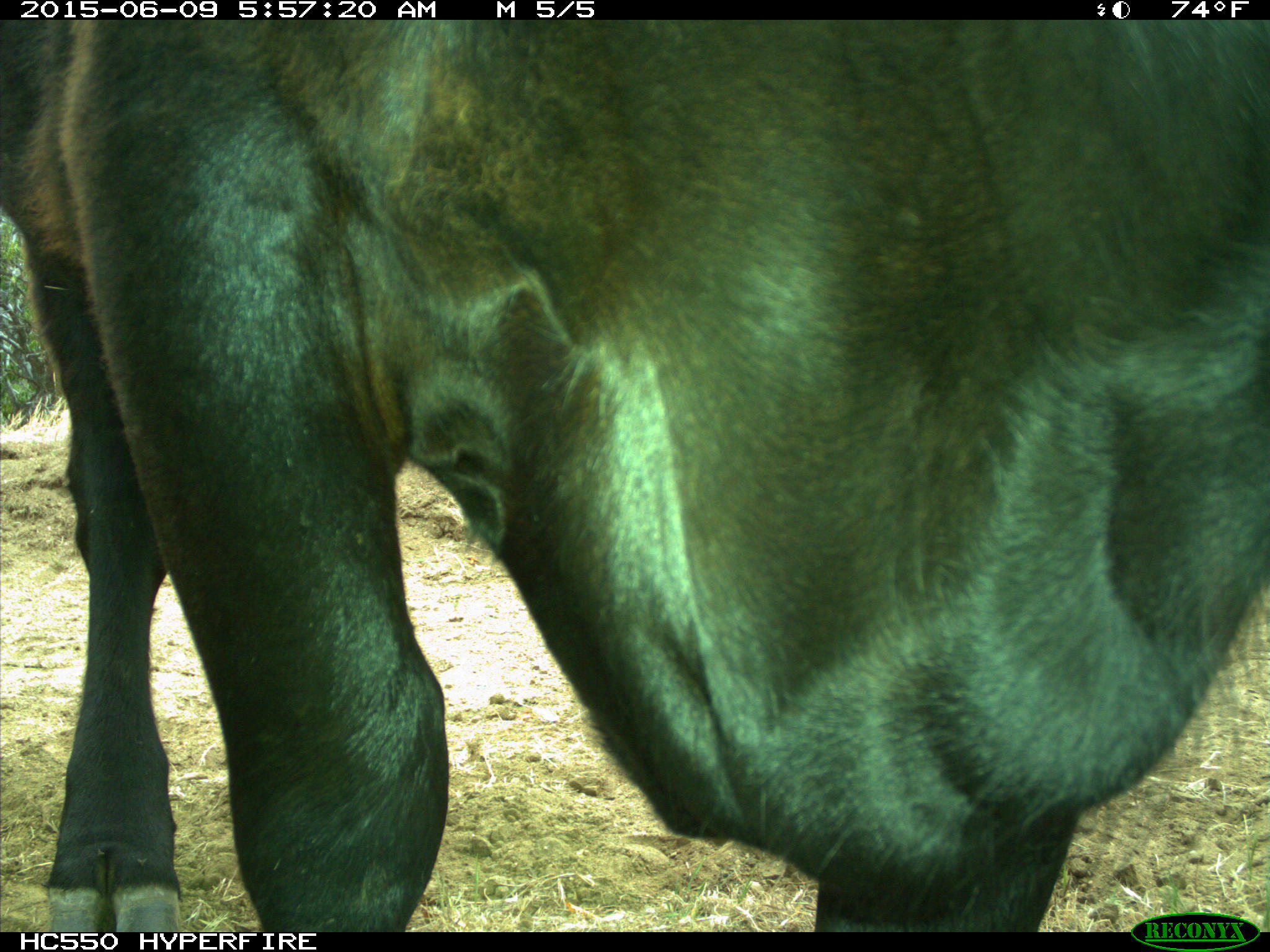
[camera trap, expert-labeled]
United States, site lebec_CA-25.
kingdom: Animalia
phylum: Chordata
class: Mammalia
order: Artiodactyla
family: Bovidae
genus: Bos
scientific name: Bos taurus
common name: domestic cow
Bos taurus (domestic cow).